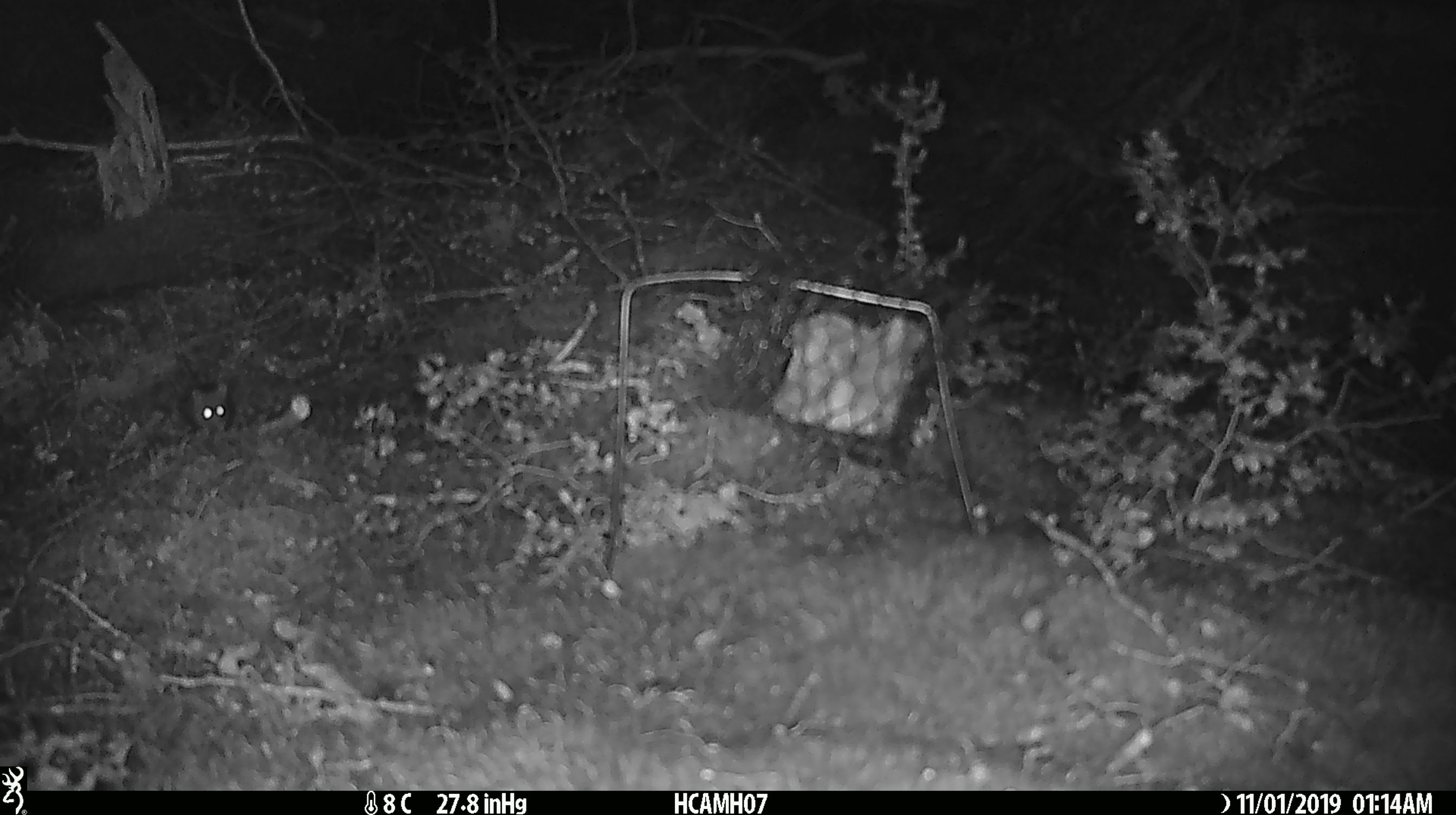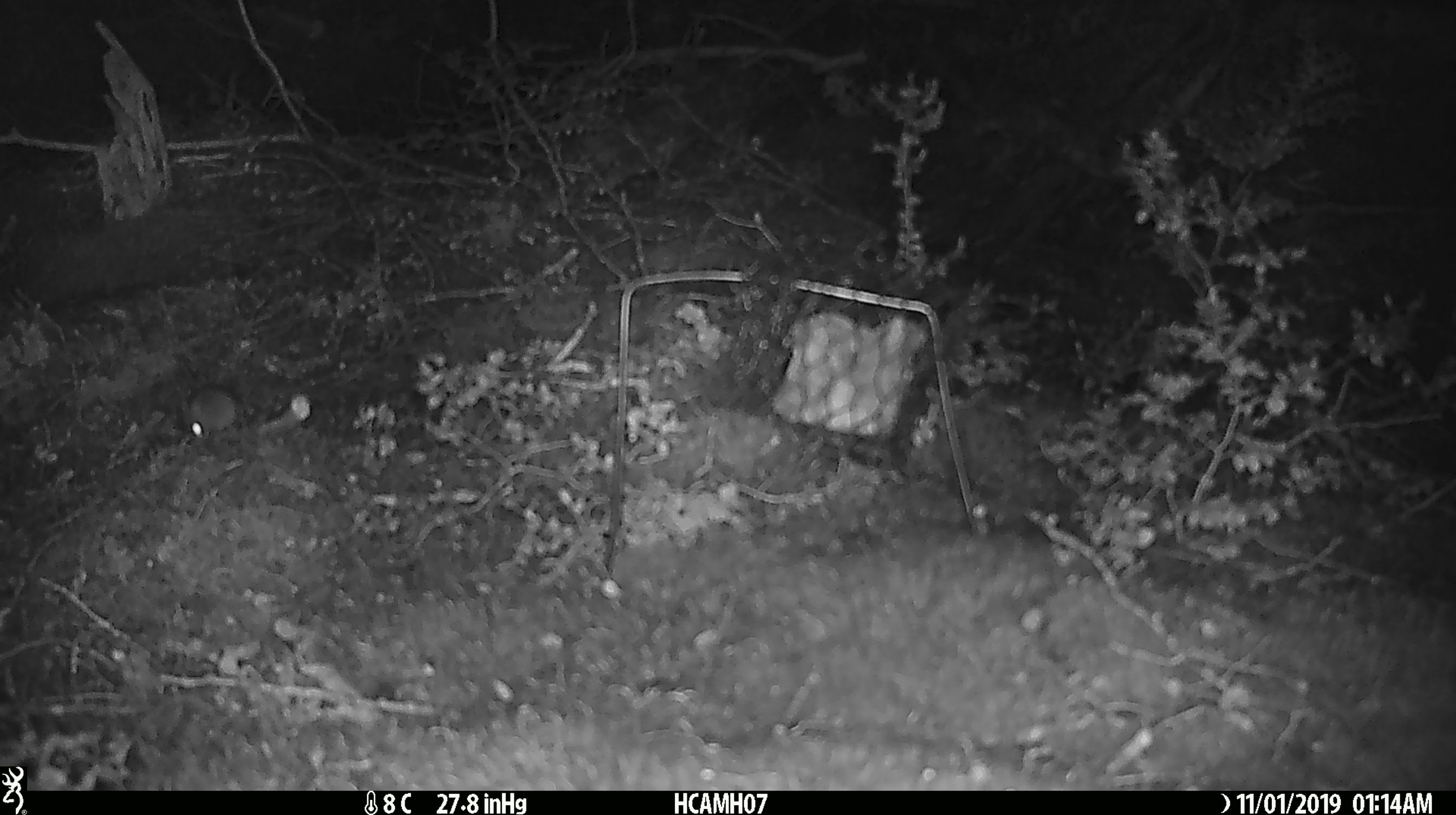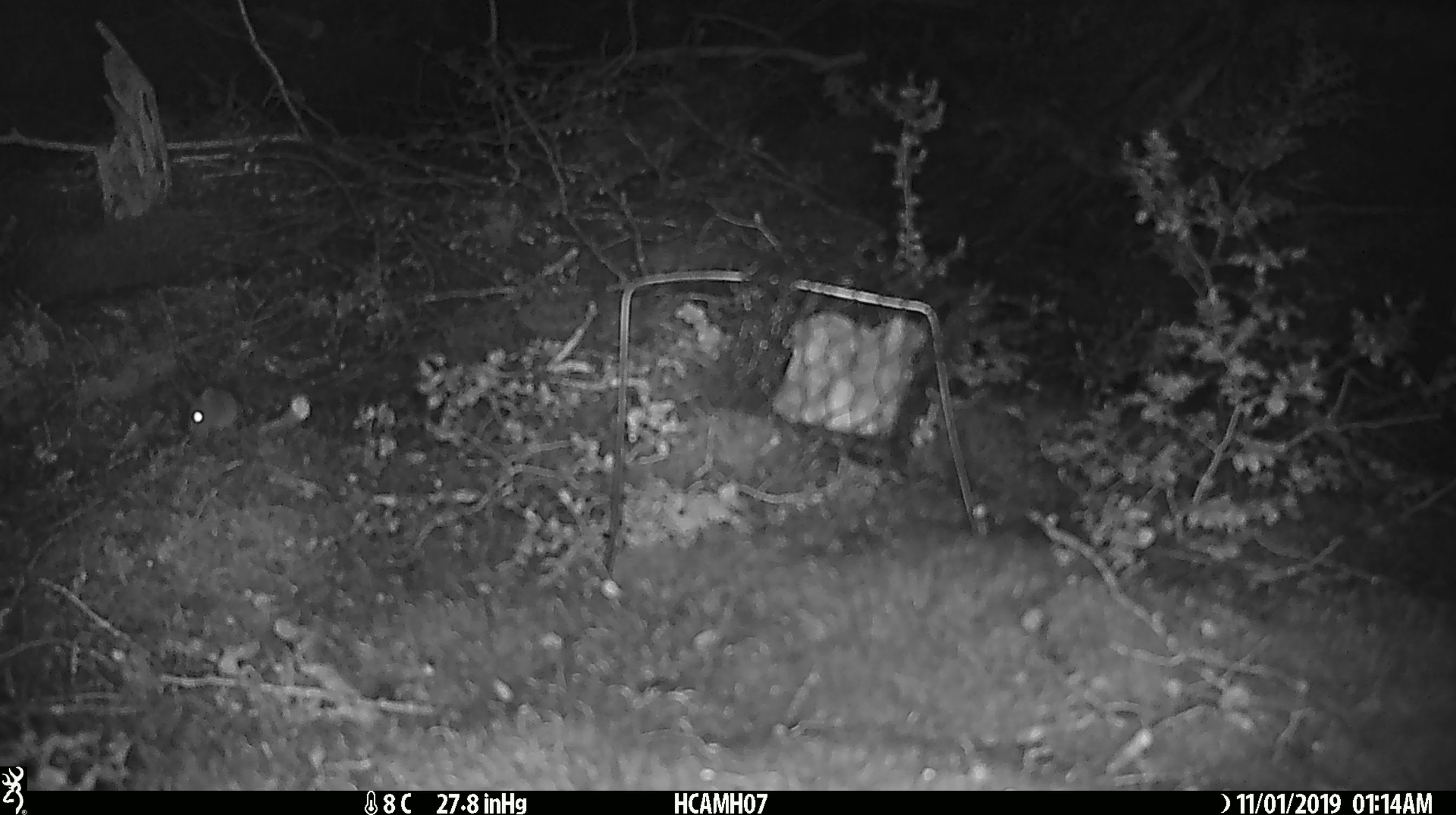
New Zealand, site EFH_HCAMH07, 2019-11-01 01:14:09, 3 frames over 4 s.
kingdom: Animalia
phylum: Chordata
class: Mammalia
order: Rodentia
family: Muridae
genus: Mus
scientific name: Mus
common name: mouse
Mouse (Mus).